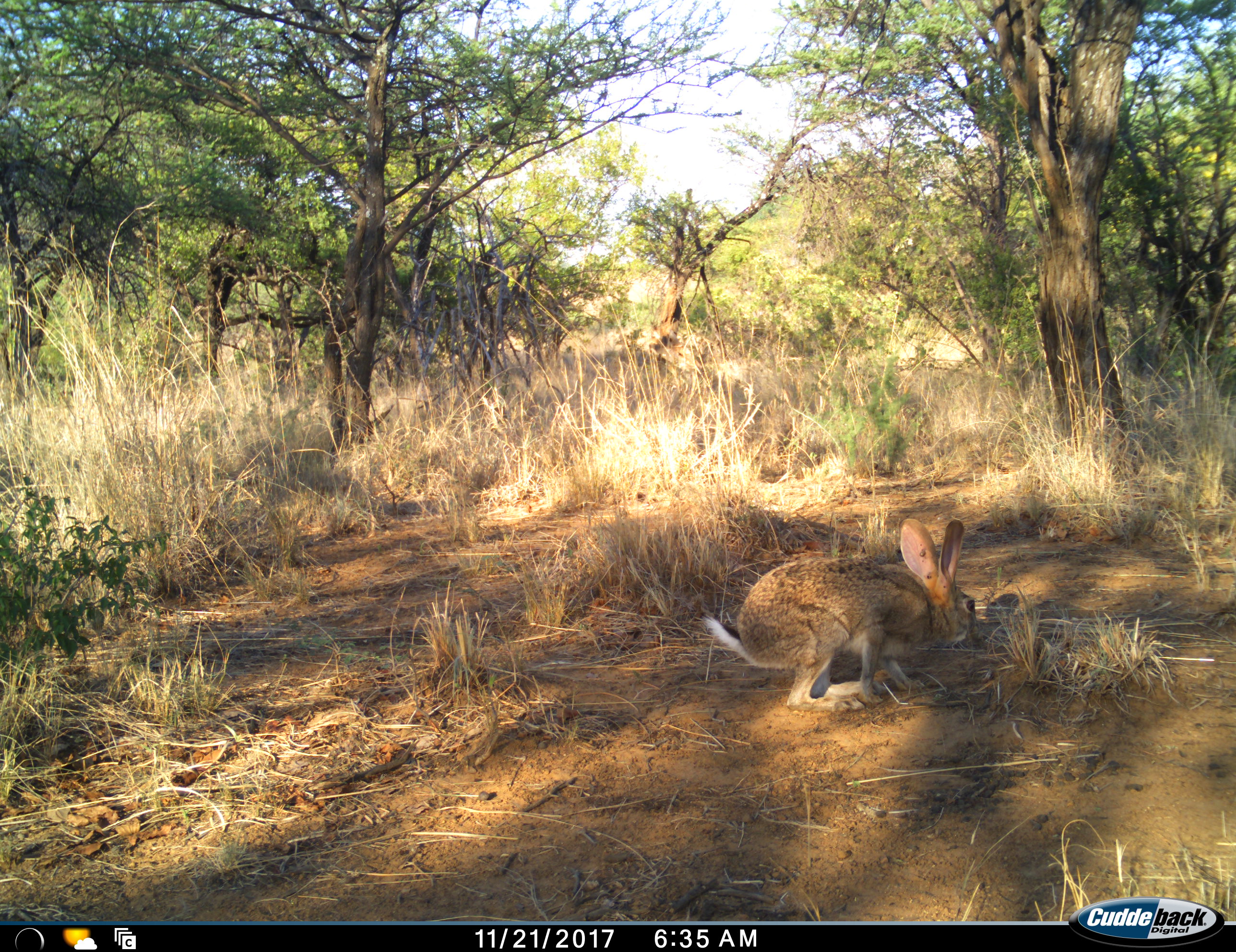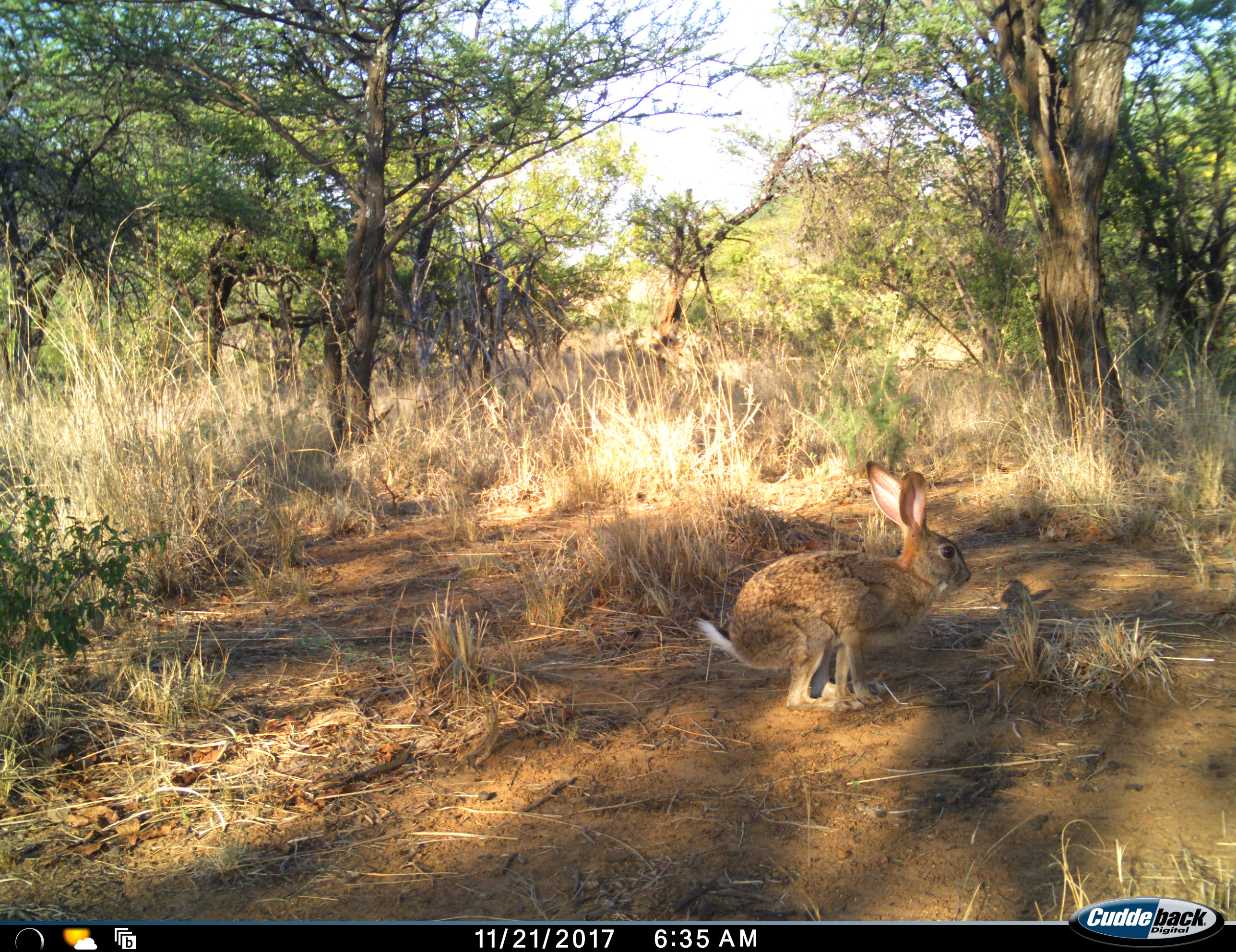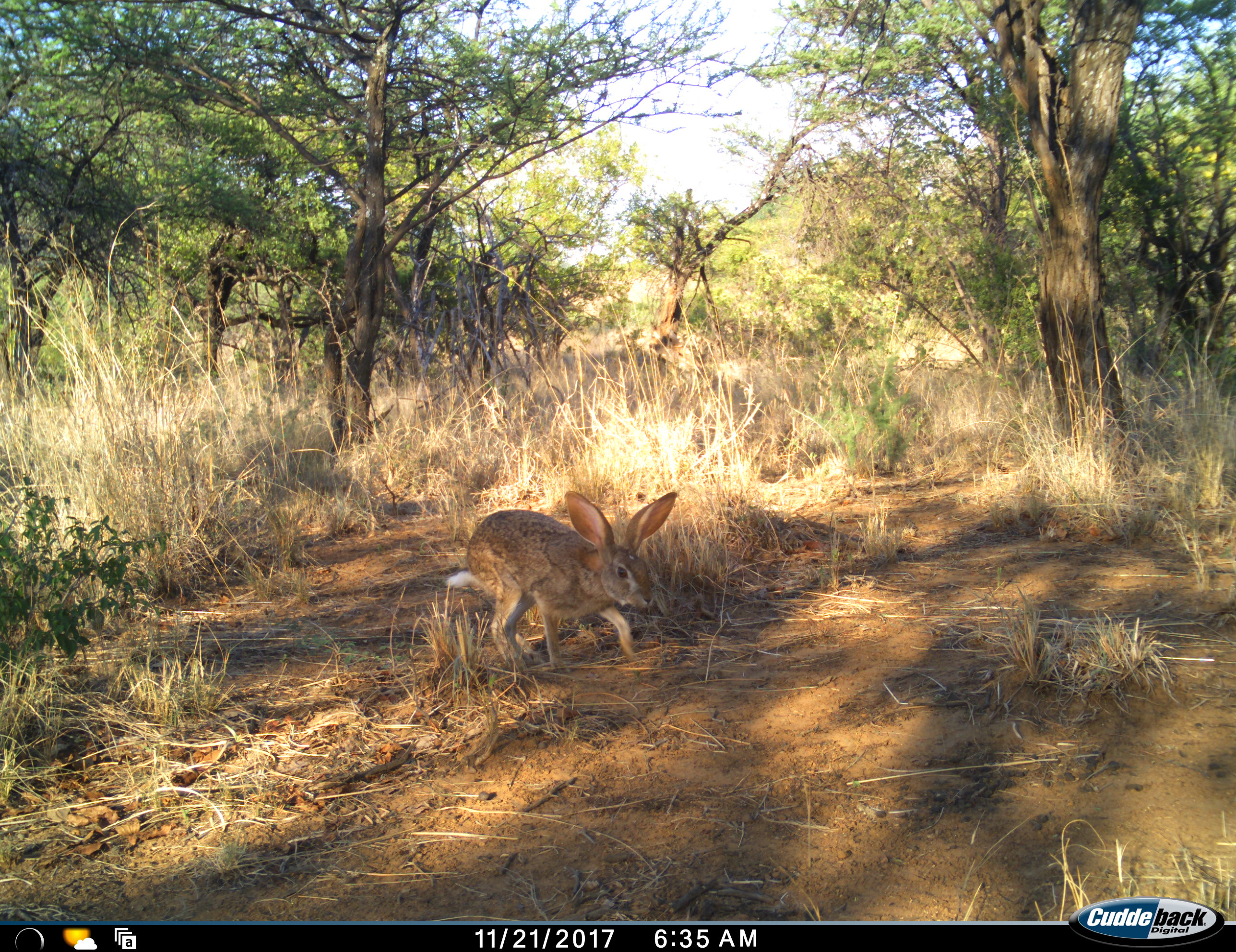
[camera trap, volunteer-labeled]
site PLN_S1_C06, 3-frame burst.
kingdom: Animalia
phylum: Chordata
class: Mammalia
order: Lagomorpha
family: Leporidae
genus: Lepus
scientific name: Lepus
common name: hare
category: hareunknown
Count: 1.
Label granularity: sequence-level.